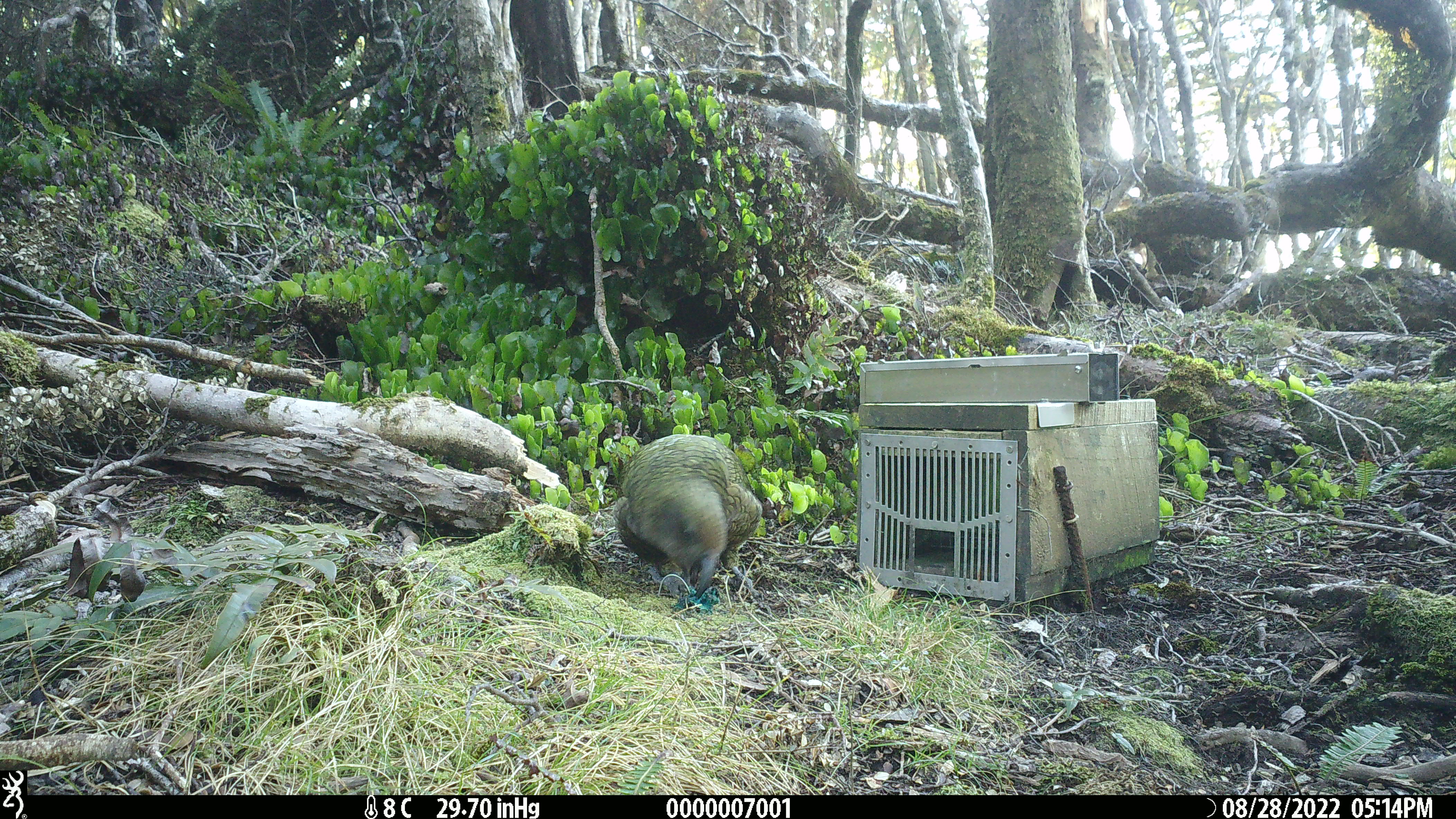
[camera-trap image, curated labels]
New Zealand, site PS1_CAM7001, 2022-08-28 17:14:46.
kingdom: Animalia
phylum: Chordata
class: Aves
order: Psittaciformes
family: Strigopidae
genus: Nestor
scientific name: Nestor notabilis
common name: kea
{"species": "kea (Nestor notabilis)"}